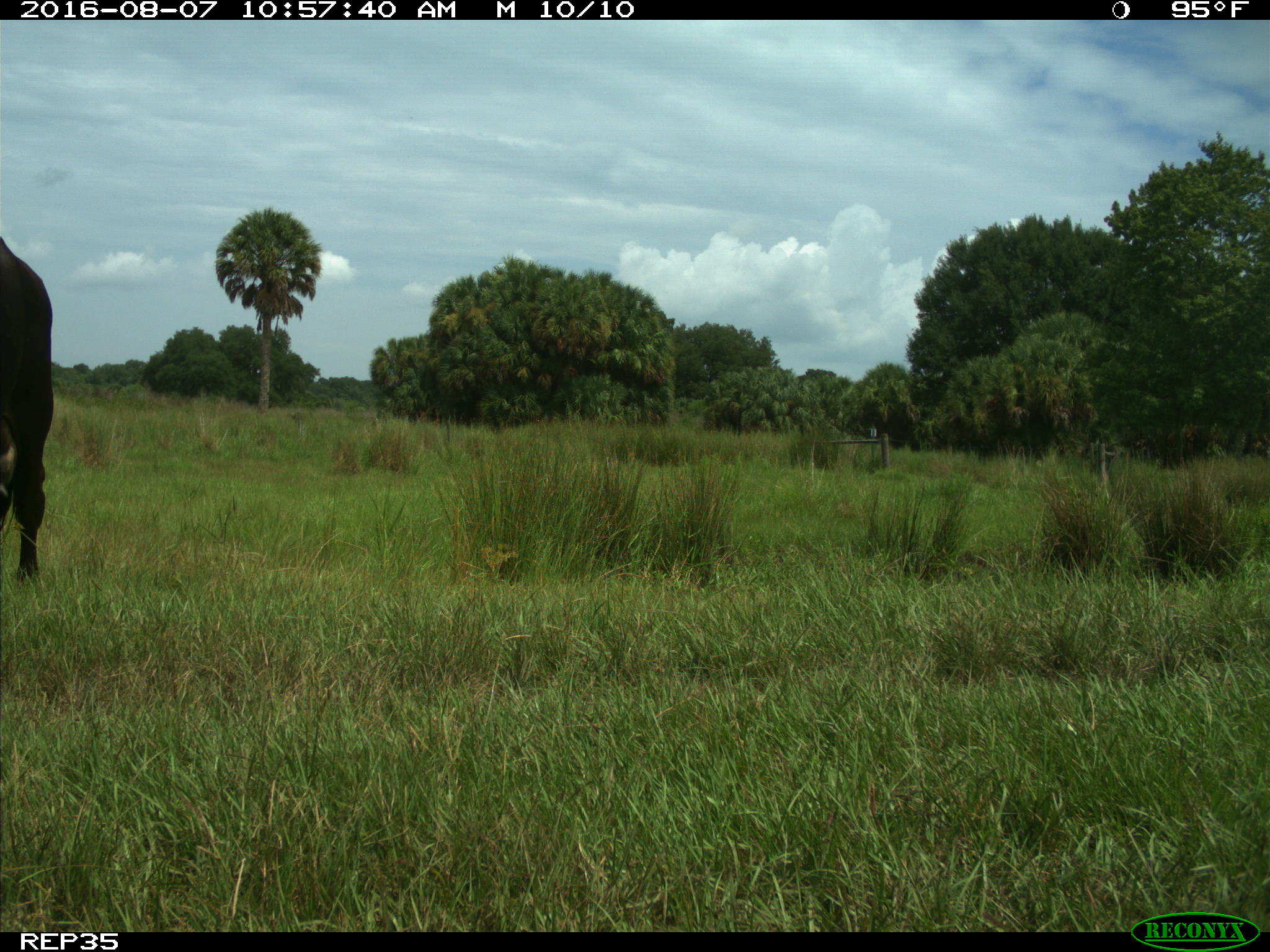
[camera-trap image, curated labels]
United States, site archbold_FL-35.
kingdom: Animalia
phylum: Chordata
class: Mammalia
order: Artiodactyla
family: Bovidae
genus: Bos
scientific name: Bos taurus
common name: domestic cow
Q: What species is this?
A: Bos taurus (domestic cow).